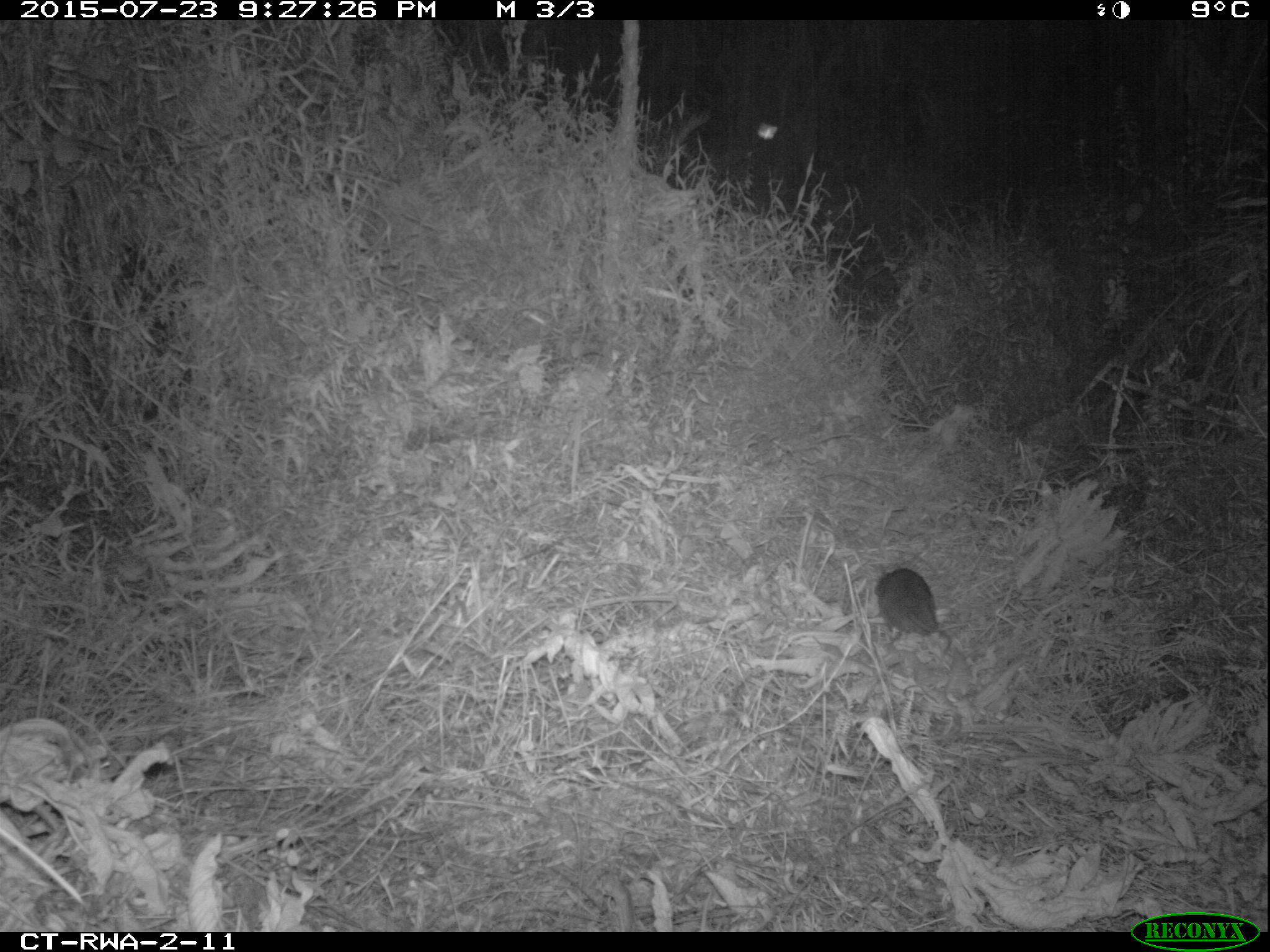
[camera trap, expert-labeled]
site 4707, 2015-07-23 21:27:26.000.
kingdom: Animalia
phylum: Chordata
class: Mammalia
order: Rodentia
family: Nesomyidae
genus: Cricetomys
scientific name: Cricetomys gambianus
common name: african giant pouched rat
Cricetomys gambianus (african giant pouched rat), count 1.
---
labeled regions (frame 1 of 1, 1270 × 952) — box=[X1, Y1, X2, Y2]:
cricetomys gambianus: box=[872, 567, 941, 639]